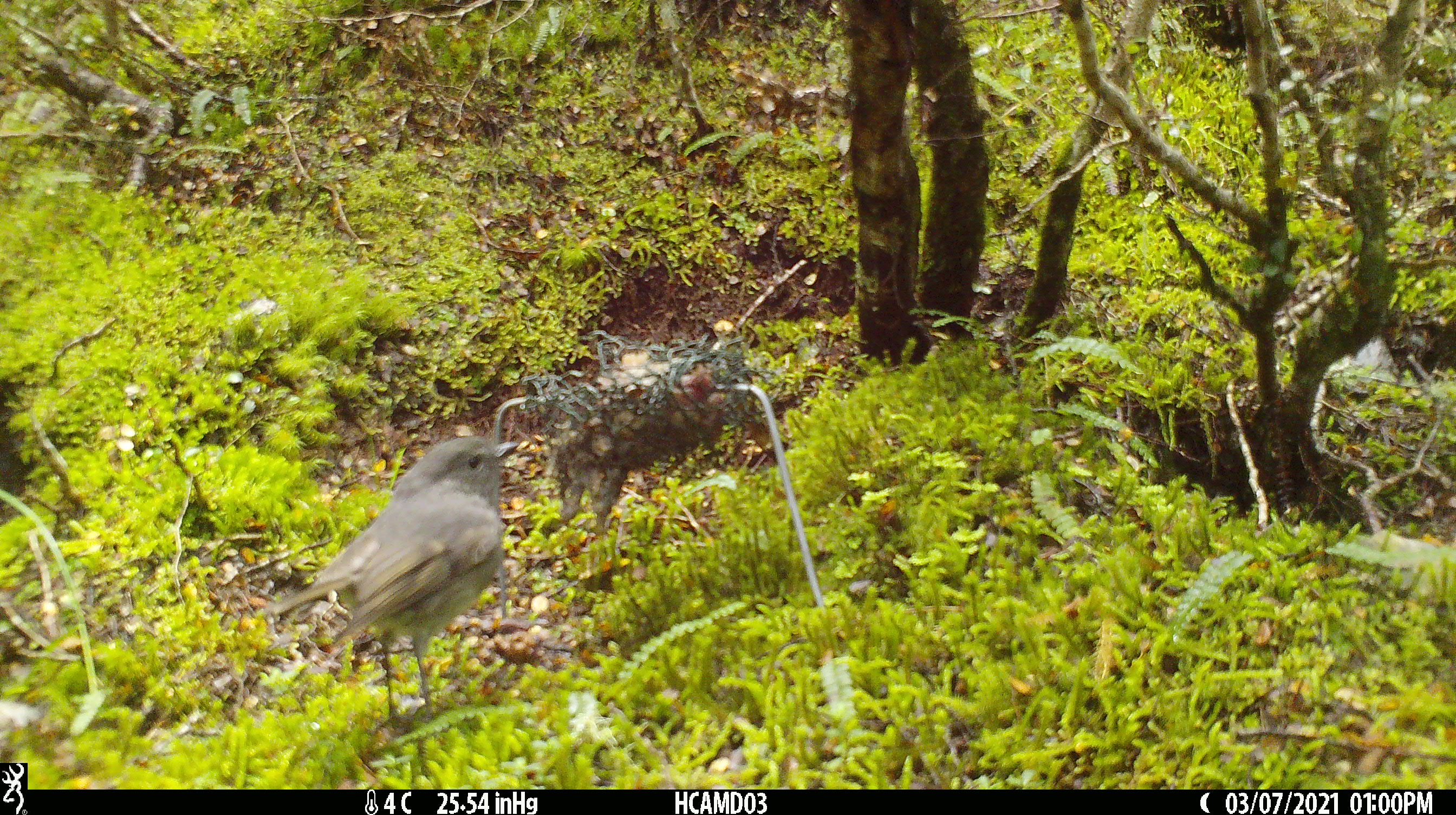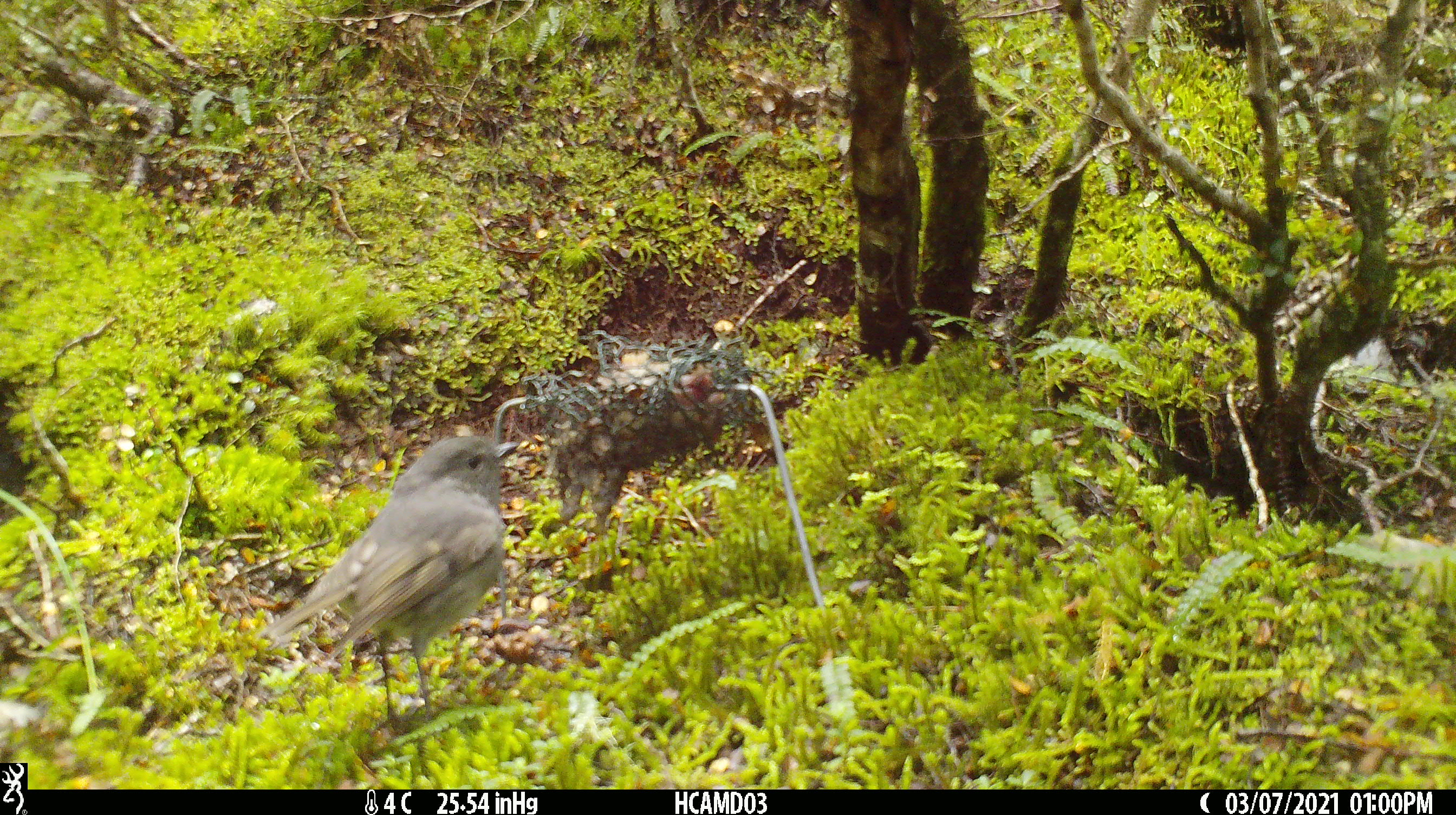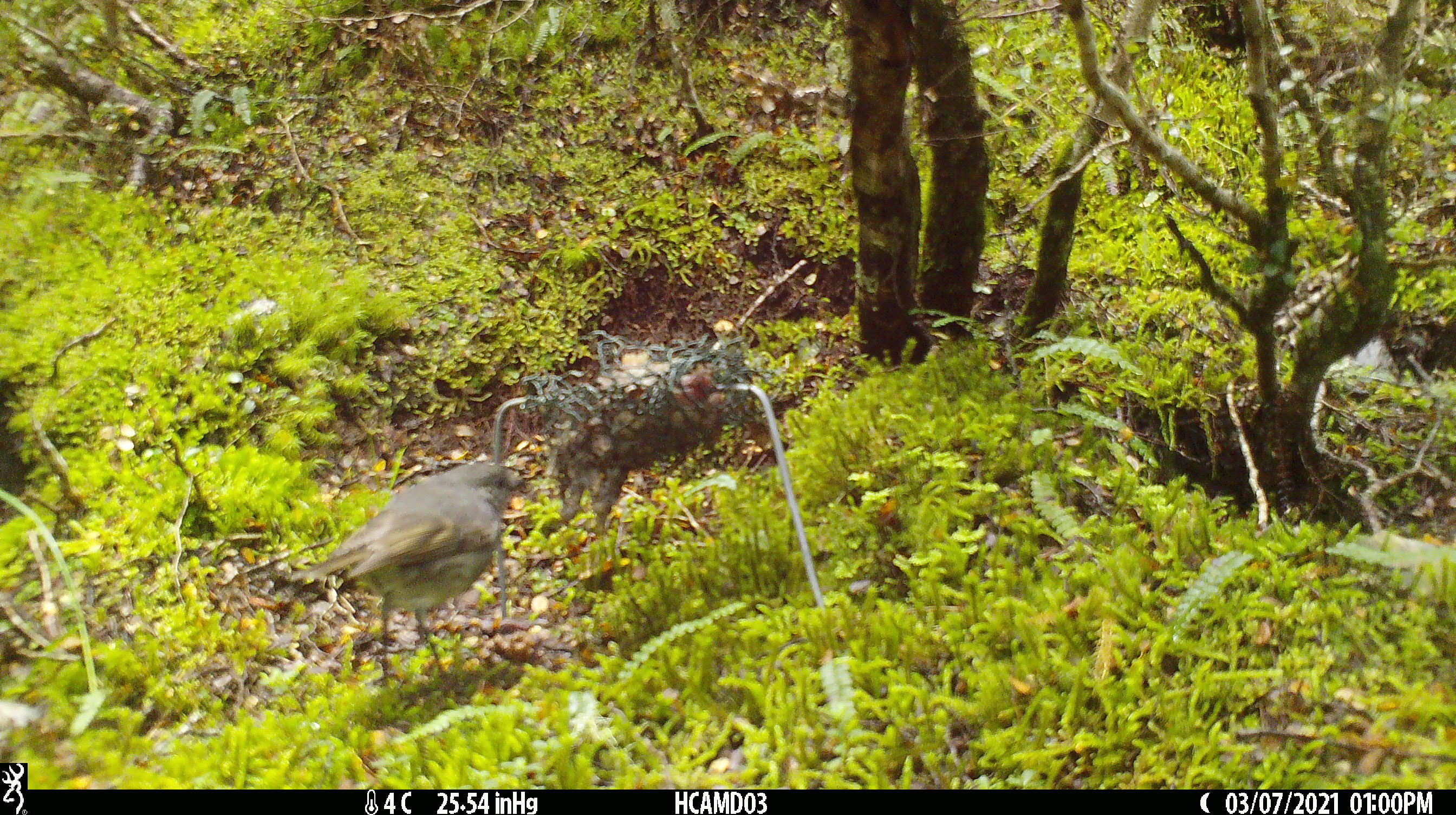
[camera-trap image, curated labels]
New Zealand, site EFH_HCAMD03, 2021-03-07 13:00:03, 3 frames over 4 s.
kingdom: Animalia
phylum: Chordata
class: Aves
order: Passeriformes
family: Petroicidae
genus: Petroica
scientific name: Petroica australis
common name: new zealand robin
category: robin